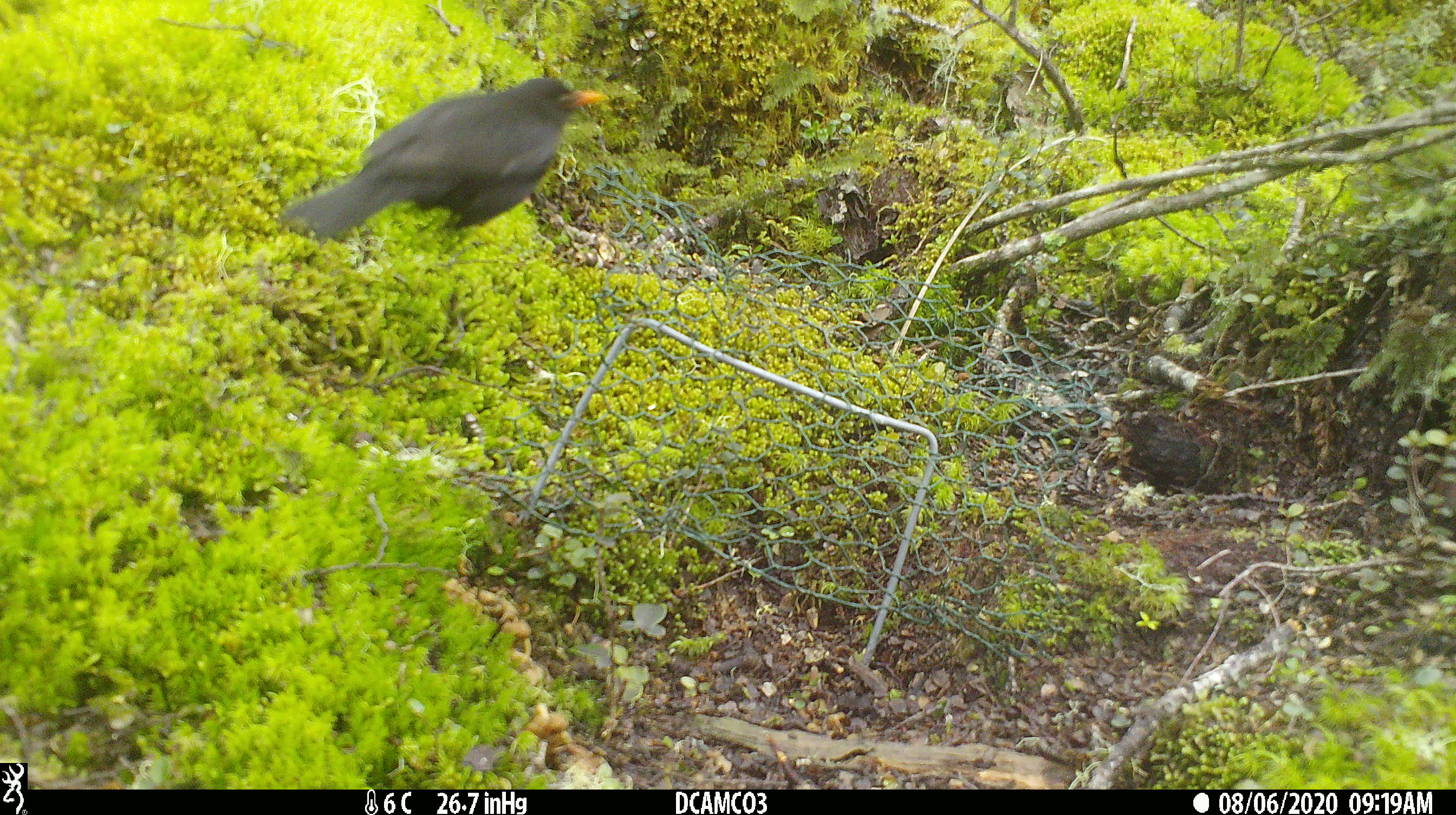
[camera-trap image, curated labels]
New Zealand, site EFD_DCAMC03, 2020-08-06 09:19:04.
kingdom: Animalia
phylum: Chordata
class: Aves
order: Passeriformes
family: Turdidae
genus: Turdus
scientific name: Turdus merula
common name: eurasian blackbird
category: blackbird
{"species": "blackbird (eurasian blackbird) (Turdus merula)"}